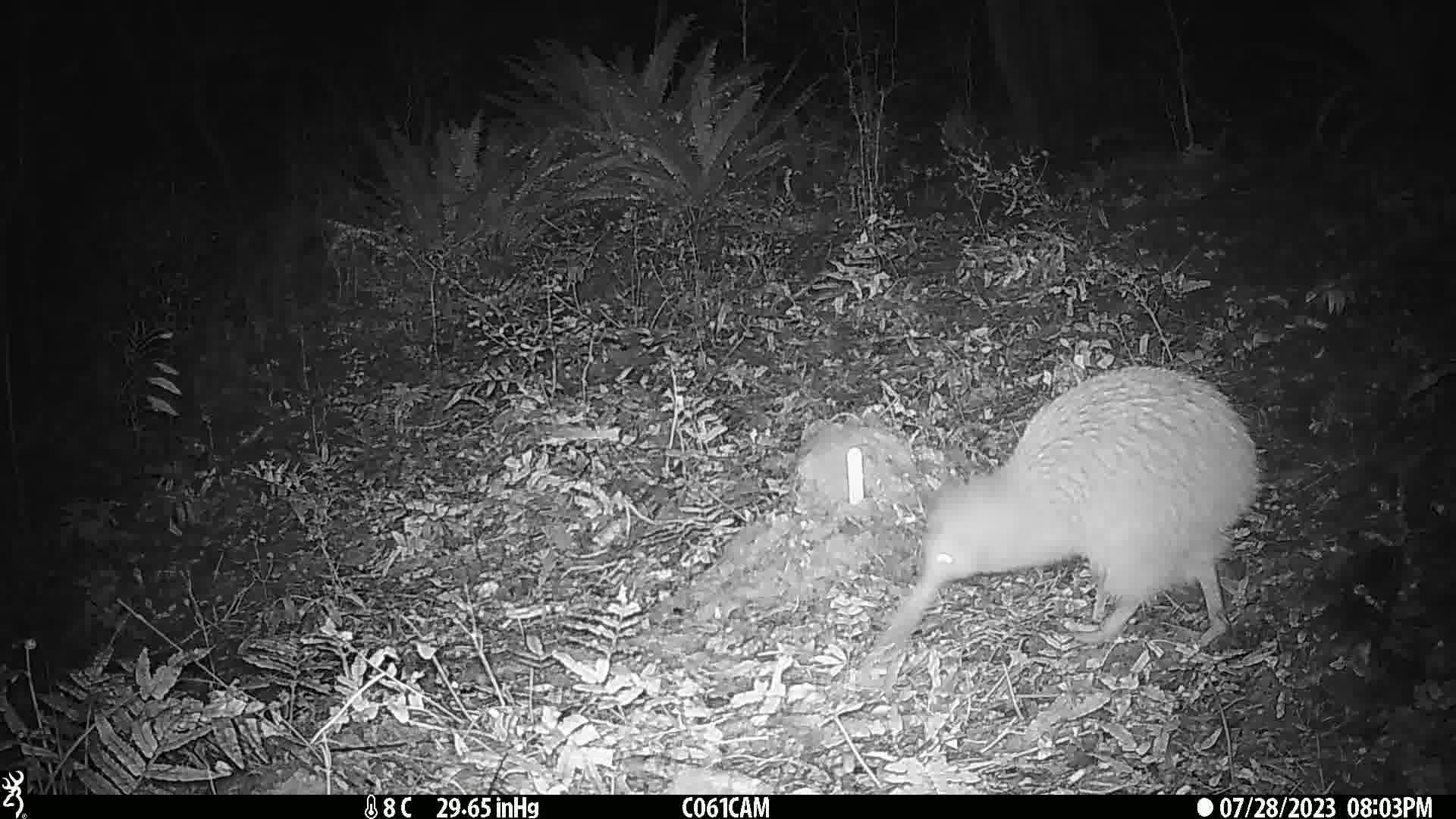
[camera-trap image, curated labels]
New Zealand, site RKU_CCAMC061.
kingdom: Animalia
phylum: Chordata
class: Aves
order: Apterygiformes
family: Apterygidae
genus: Apteryx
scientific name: Apteryx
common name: kiwi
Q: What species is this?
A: Kiwi (Apteryx).